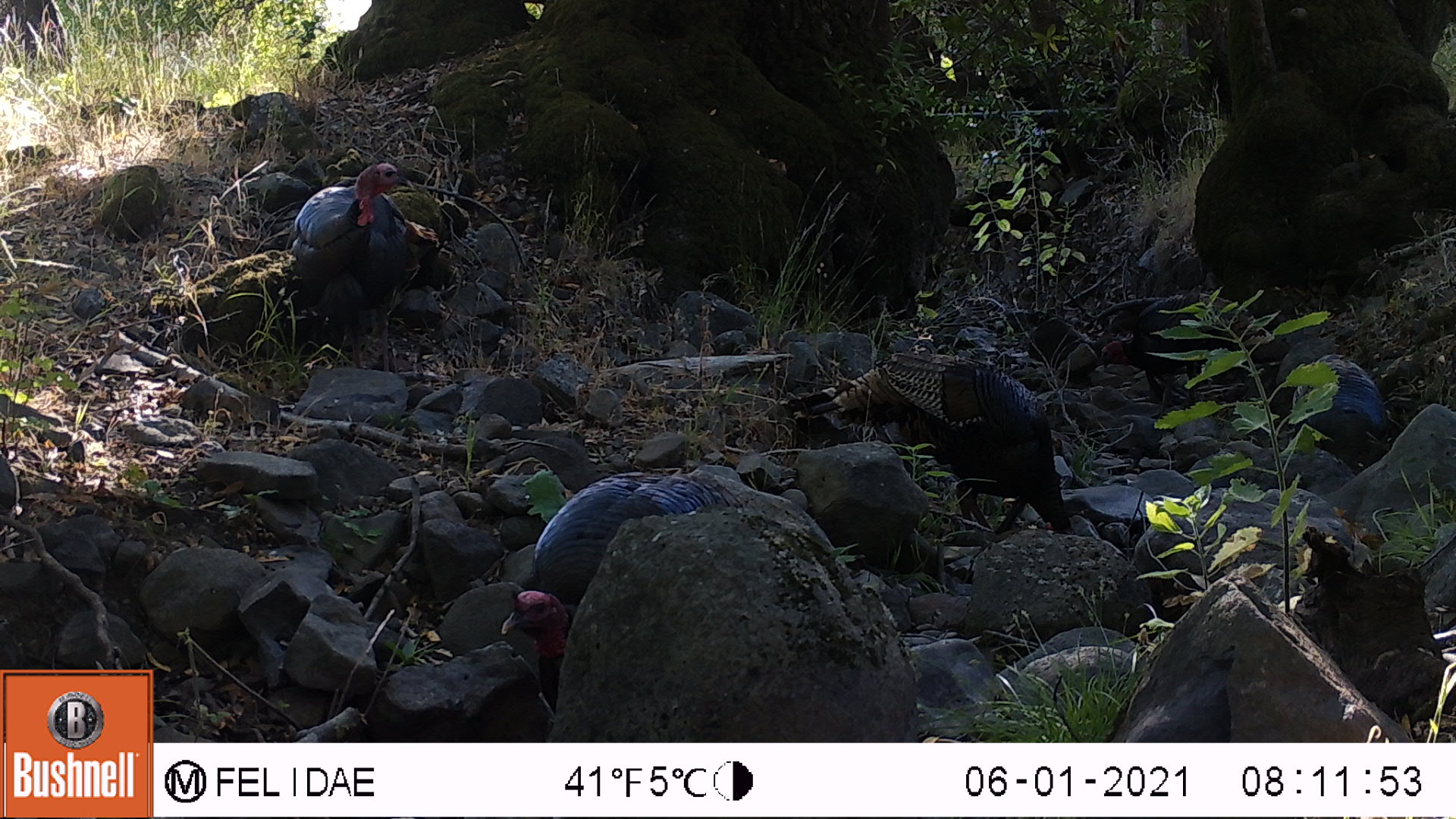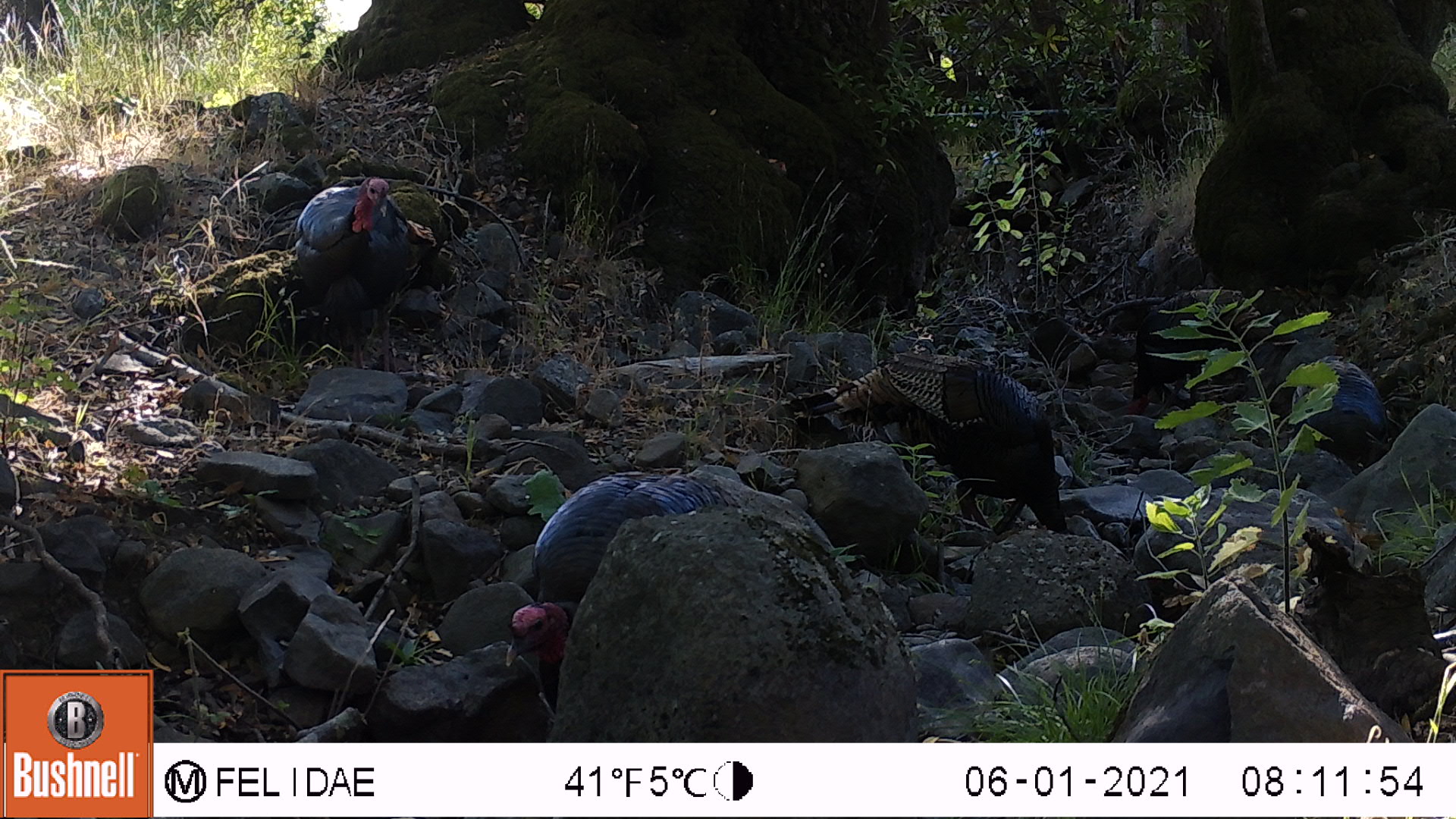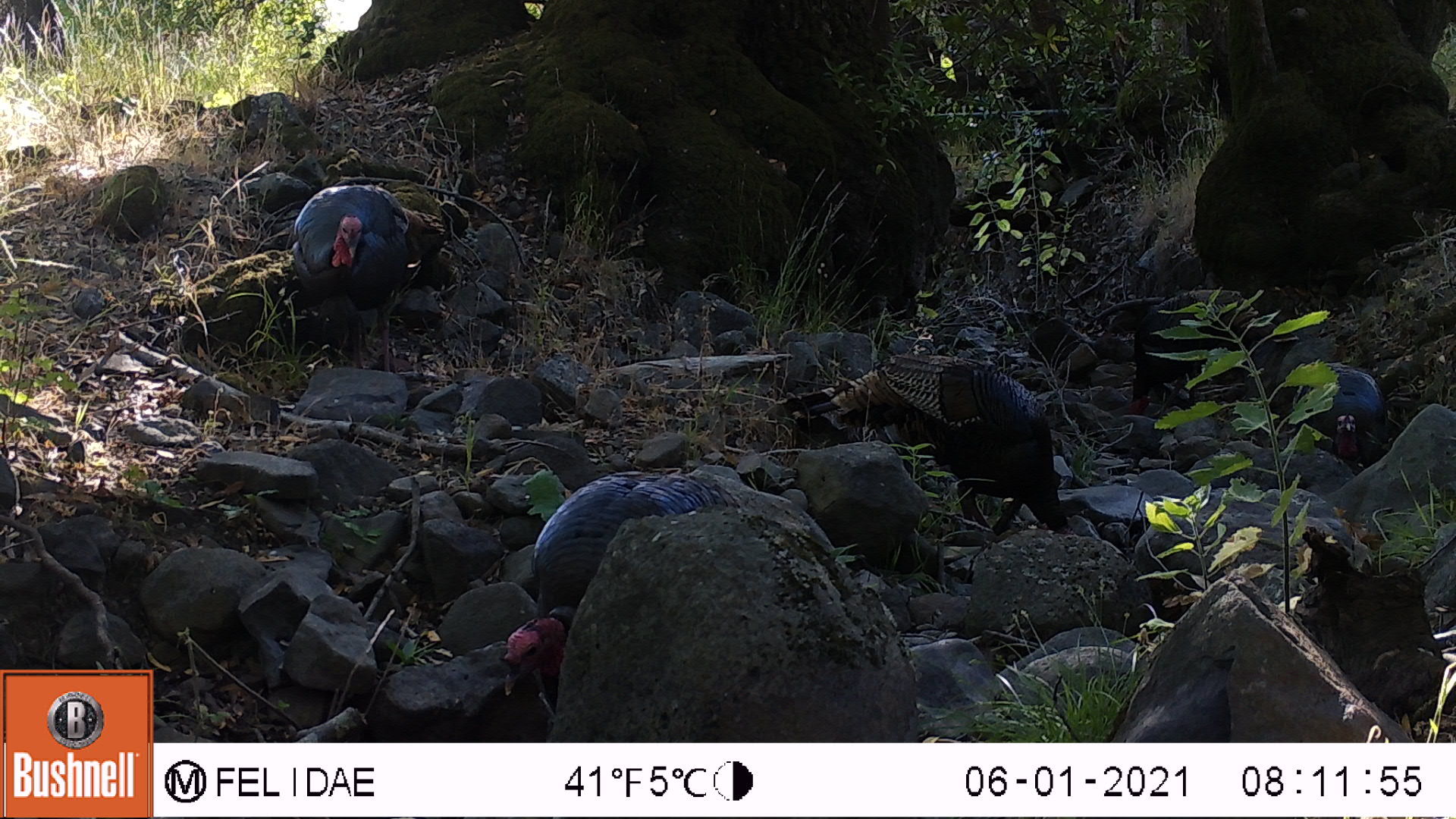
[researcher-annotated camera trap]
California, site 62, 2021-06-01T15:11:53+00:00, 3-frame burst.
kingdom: Animalia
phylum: Chordata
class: Aves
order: Galliformes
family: Phasianidae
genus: Meleagris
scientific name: Meleagris gallopavo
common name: turkey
Turkey (Meleagris gallopavo).